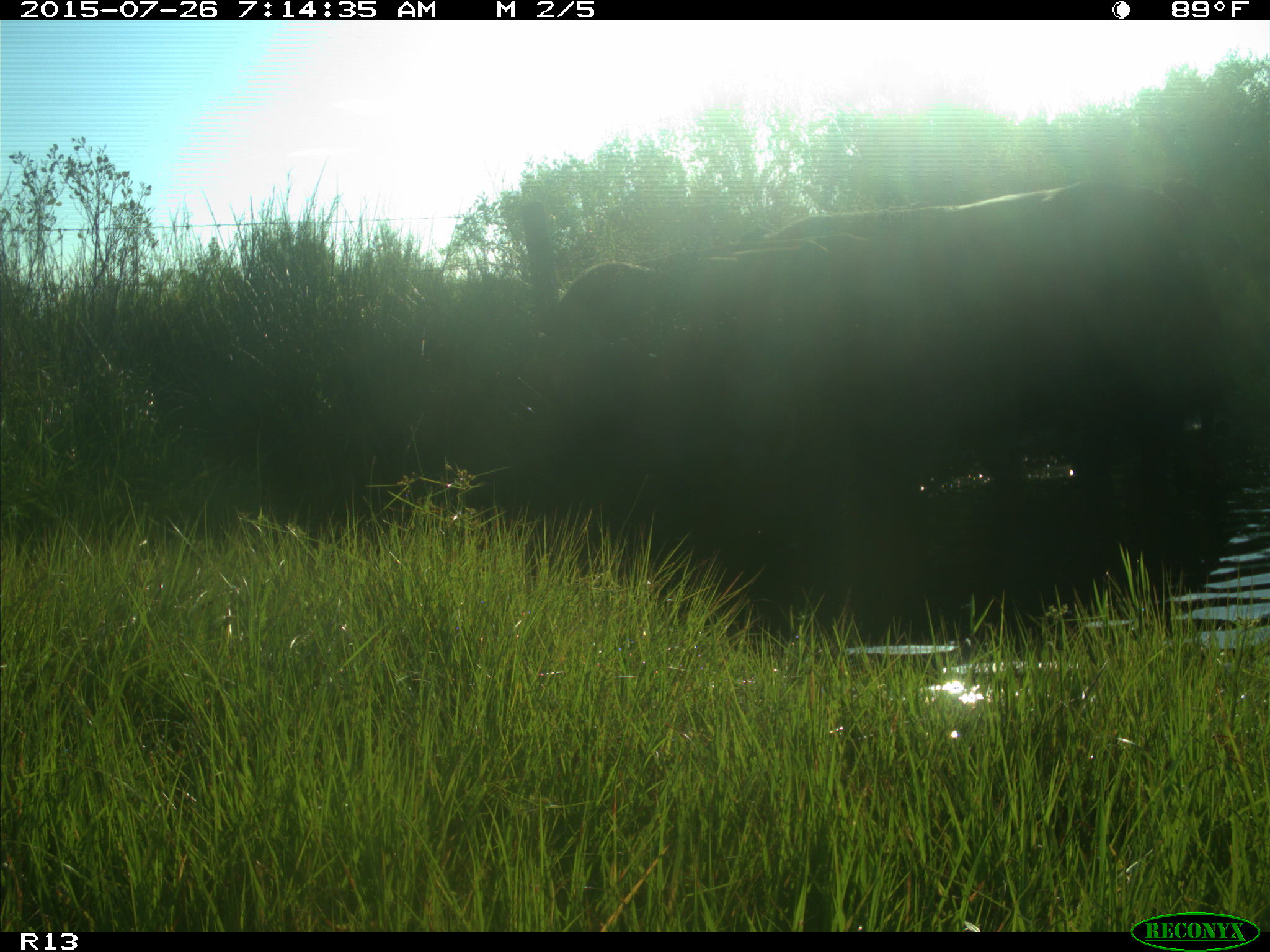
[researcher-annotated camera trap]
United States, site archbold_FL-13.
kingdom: Animalia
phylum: Chordata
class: Mammalia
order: Artiodactyla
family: Bovidae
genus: Bos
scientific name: Bos taurus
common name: domestic cow